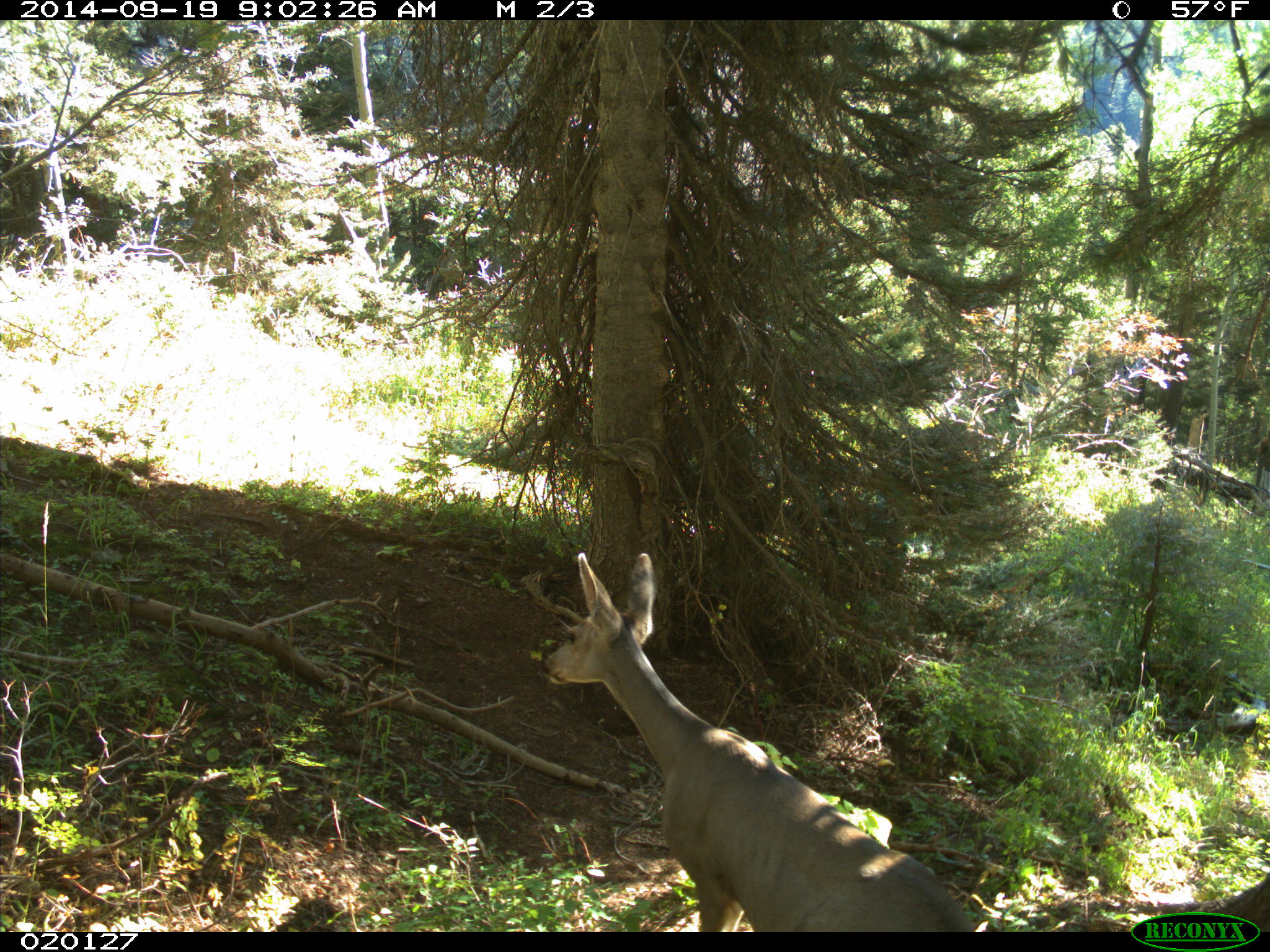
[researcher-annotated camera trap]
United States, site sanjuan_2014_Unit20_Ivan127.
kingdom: Animalia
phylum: Chordata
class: Mammalia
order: Artiodactyla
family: Cervidae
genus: Odocoileus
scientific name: Odocoileus hemionus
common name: mule deer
Odocoileus hemionus (mule deer).